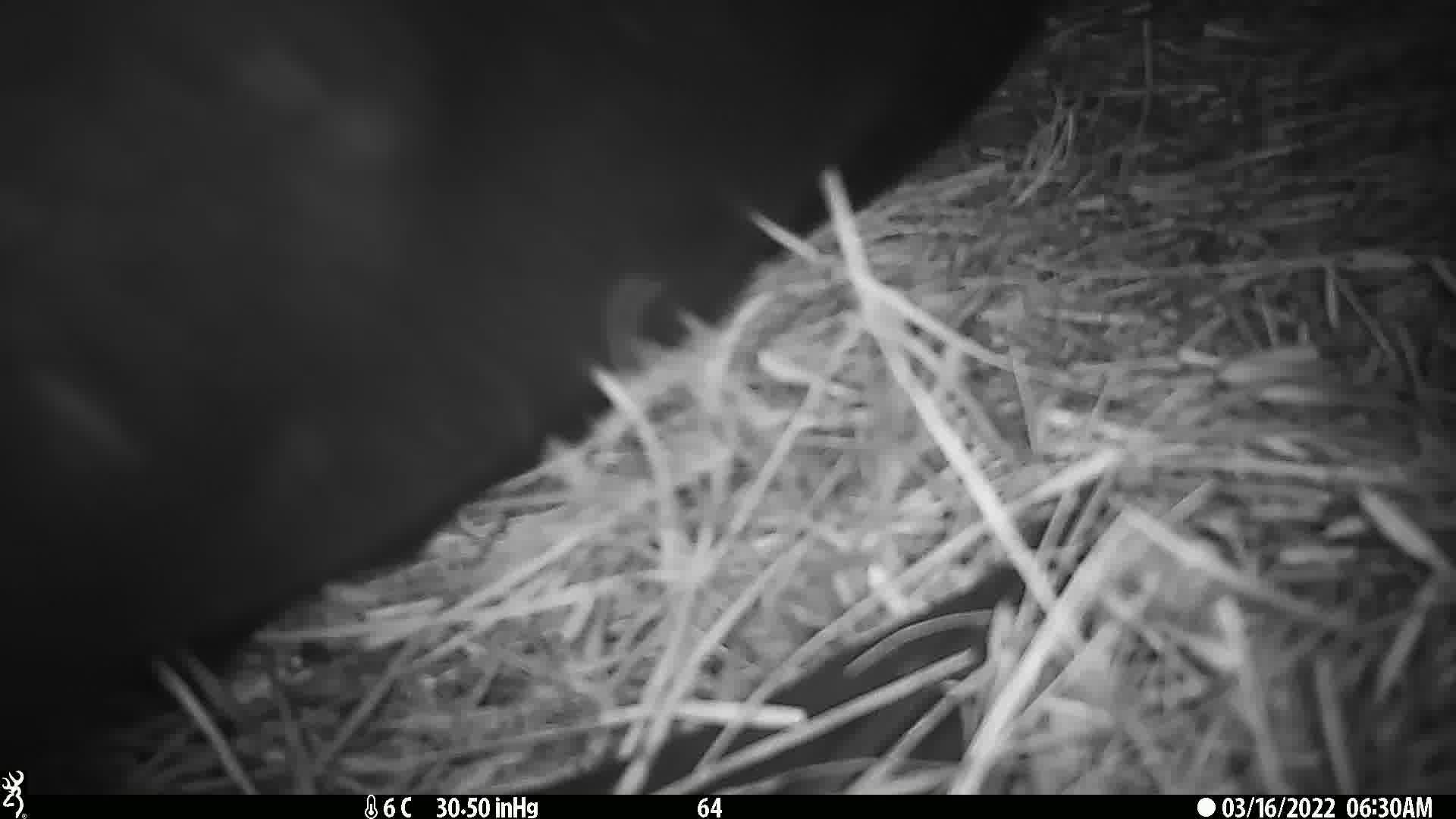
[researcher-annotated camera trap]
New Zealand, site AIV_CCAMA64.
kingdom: Animalia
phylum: Chordata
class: Mammalia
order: Carnivora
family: Otariidae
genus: Phocarctos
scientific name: Phocarctos hookeri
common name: new zealand sea lion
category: sealion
Sealion (new zealand sea lion) (Phocarctos hookeri).